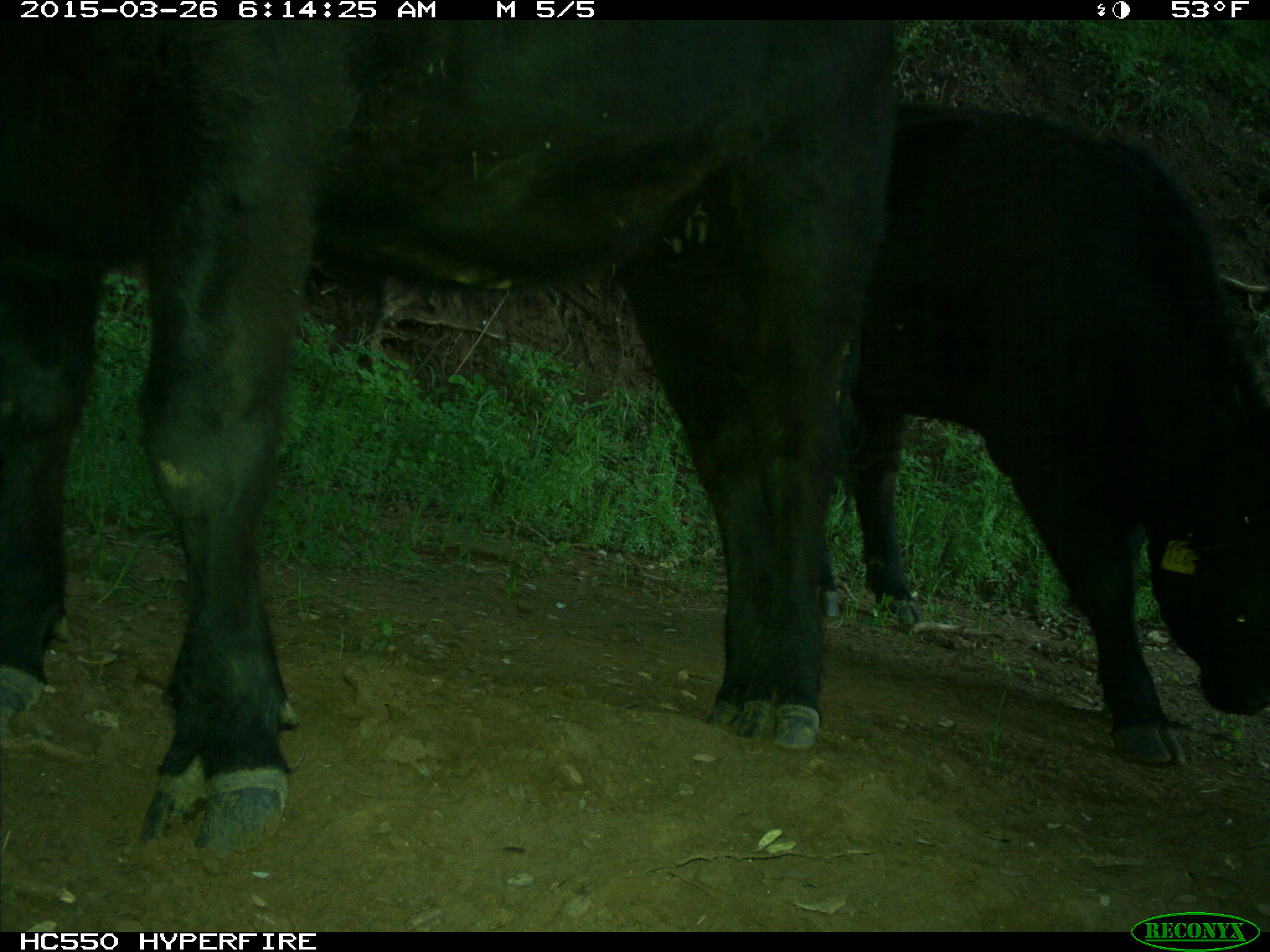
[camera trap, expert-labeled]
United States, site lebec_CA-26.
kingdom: Animalia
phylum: Chordata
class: Mammalia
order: Artiodactyla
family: Bovidae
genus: Bos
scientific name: Bos taurus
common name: domestic cow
Bos taurus (domestic cow).